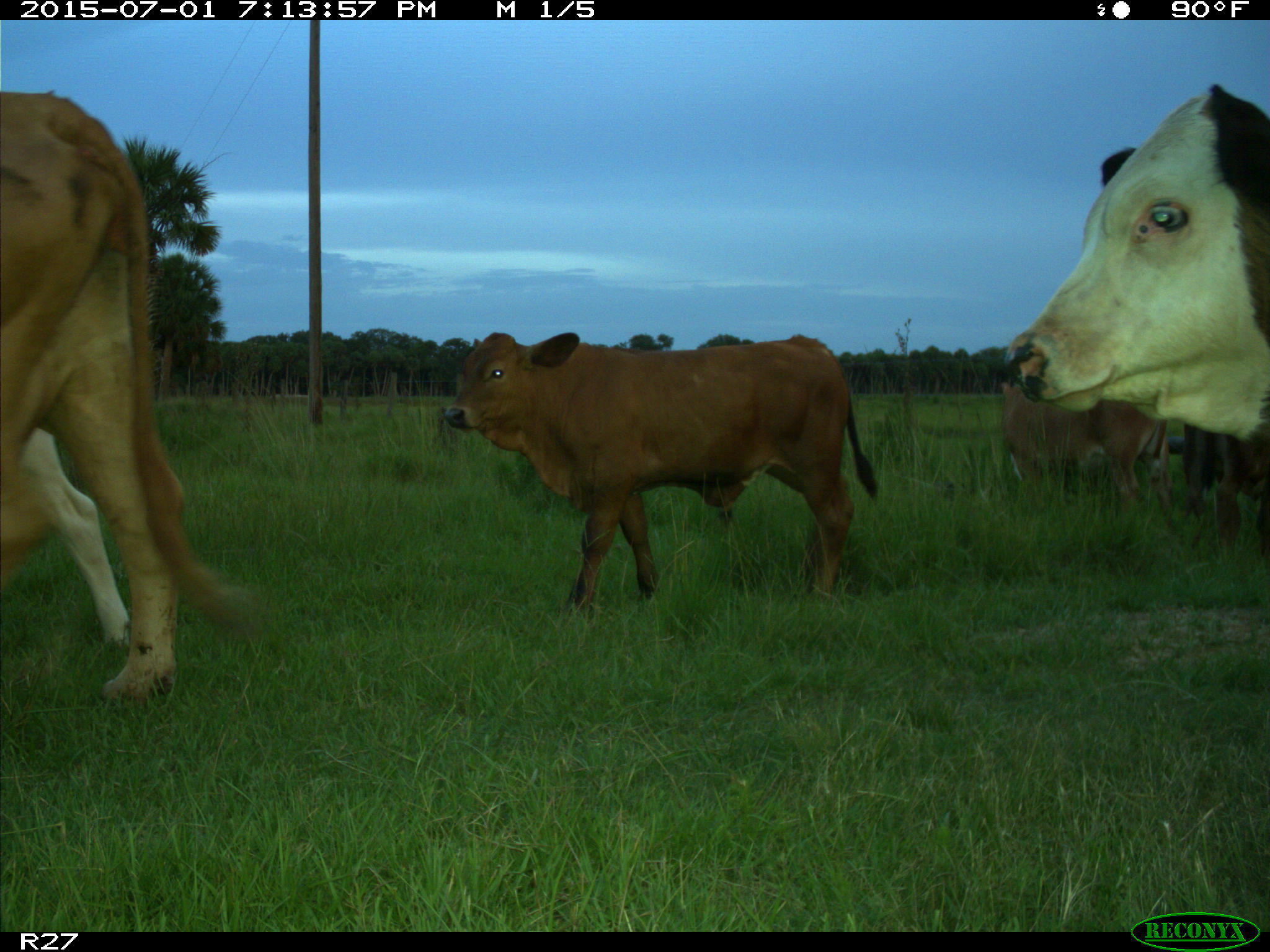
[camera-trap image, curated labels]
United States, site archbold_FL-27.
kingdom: Animalia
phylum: Chordata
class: Mammalia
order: Artiodactyla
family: Bovidae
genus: Bos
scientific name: Bos taurus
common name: domestic cow